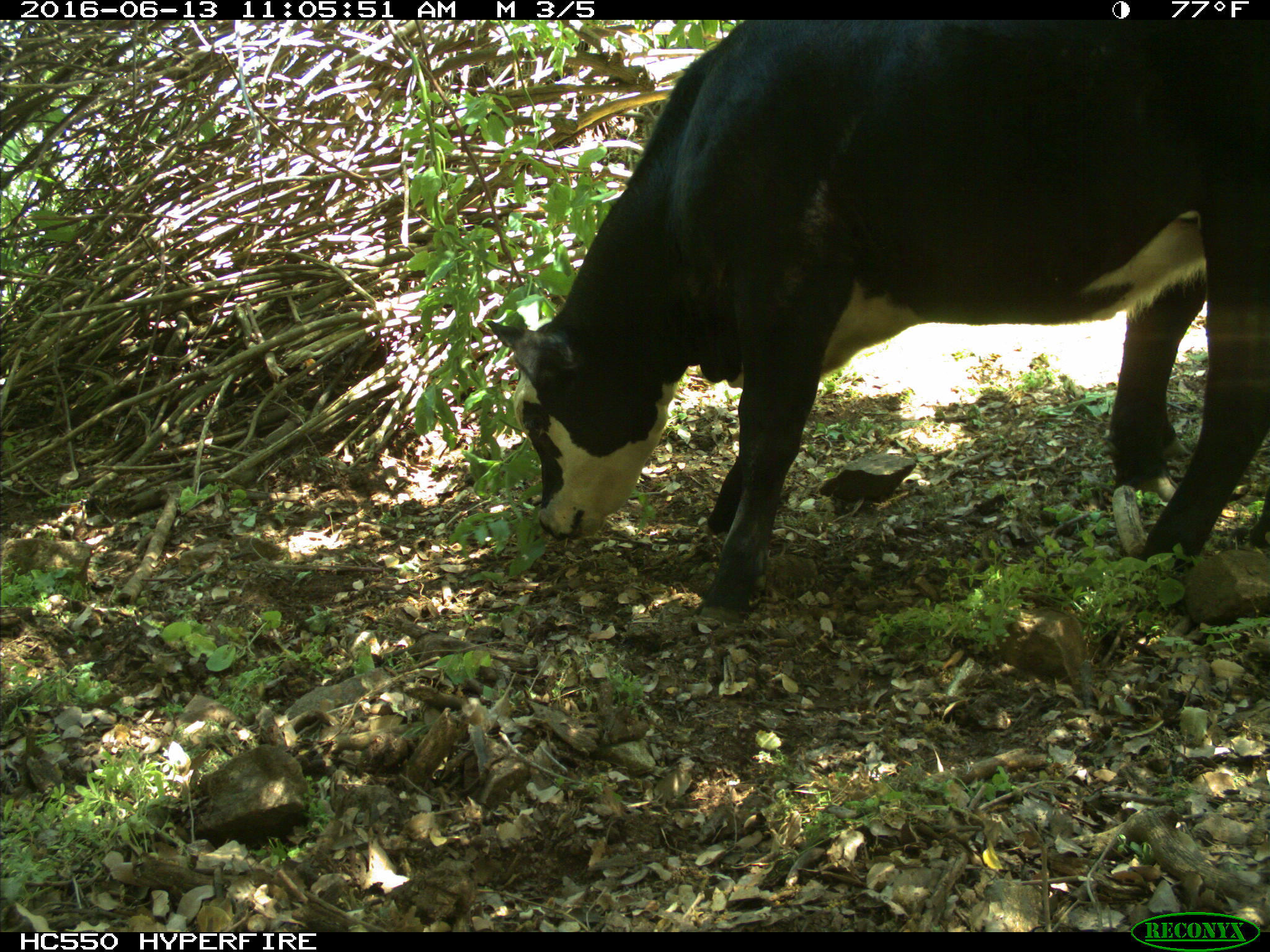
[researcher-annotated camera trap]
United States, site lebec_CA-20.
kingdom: Animalia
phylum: Chordata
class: Mammalia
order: Artiodactyla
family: Bovidae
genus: Bos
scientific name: Bos taurus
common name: domestic cow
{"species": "Bos taurus (domestic cow)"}